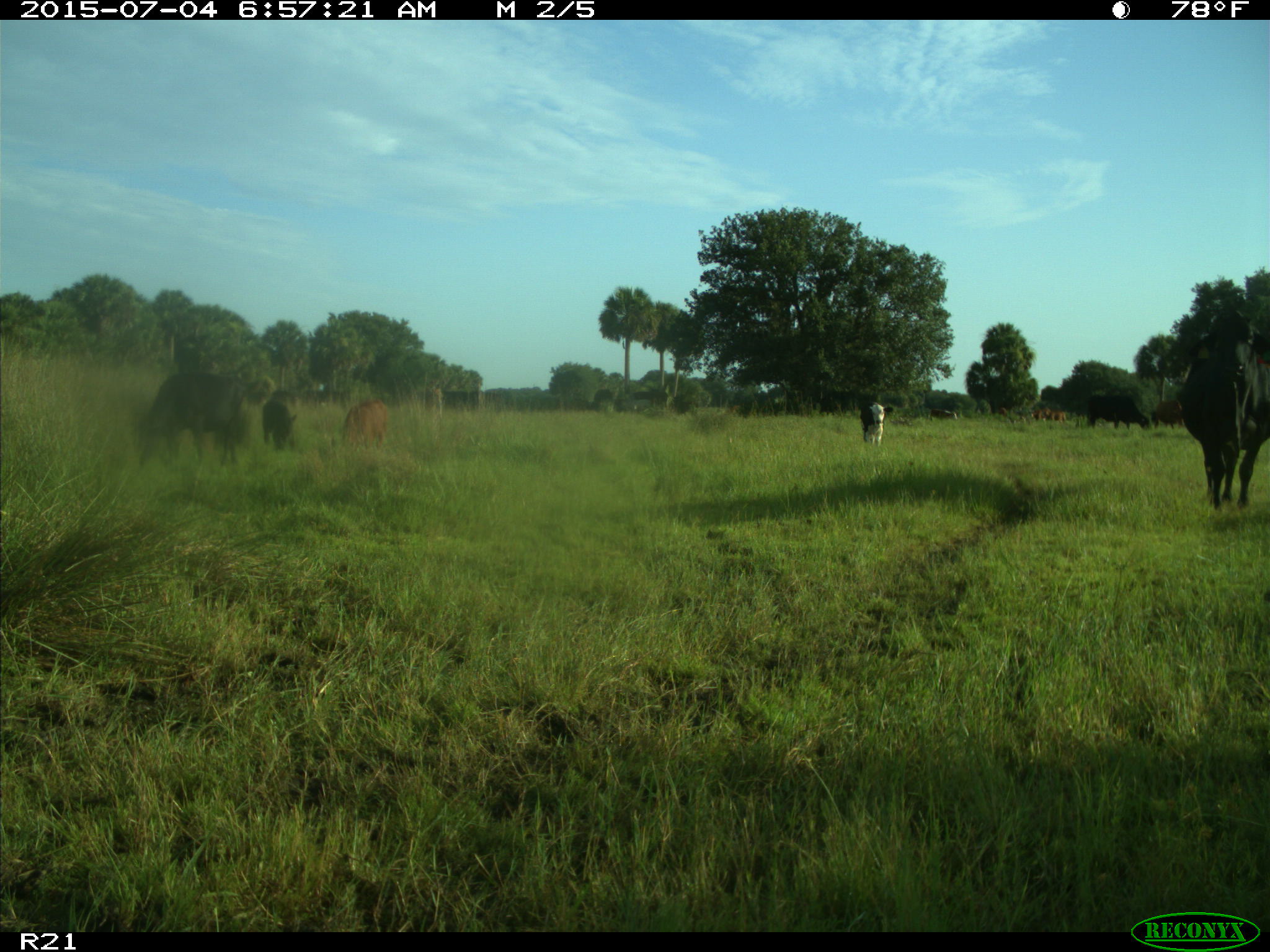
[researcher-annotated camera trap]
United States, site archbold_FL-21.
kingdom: Animalia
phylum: Chordata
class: Mammalia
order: Artiodactyla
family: Bovidae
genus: Bos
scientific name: Bos taurus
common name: domestic cow